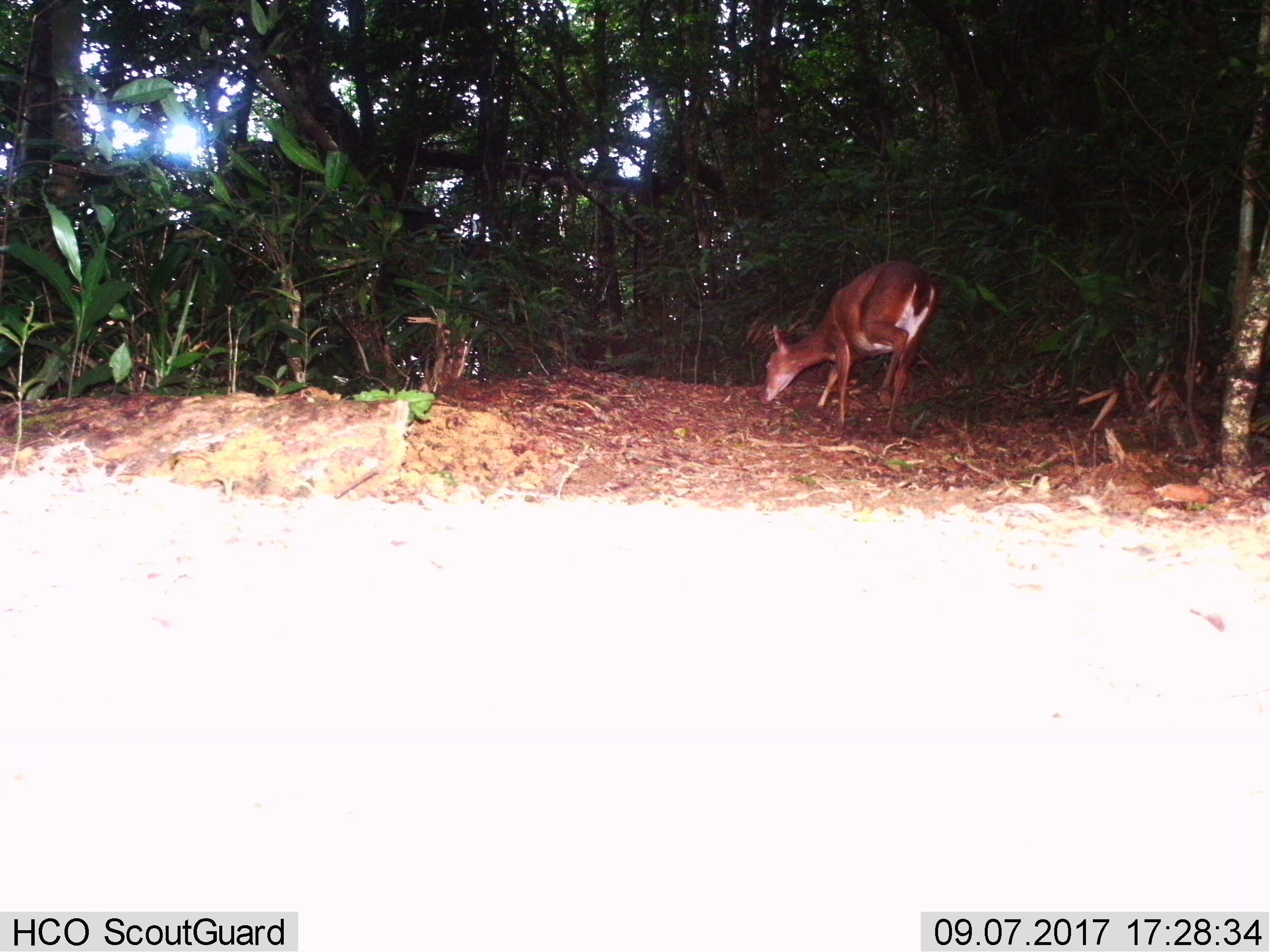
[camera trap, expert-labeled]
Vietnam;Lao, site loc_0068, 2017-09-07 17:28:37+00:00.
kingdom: Animalia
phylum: Chordata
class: Mammalia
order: Artiodactyla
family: Cervidae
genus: Muntiacus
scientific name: Muntiacus vuquangensis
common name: large-antlered muntjac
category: large antlered muntjac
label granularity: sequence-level